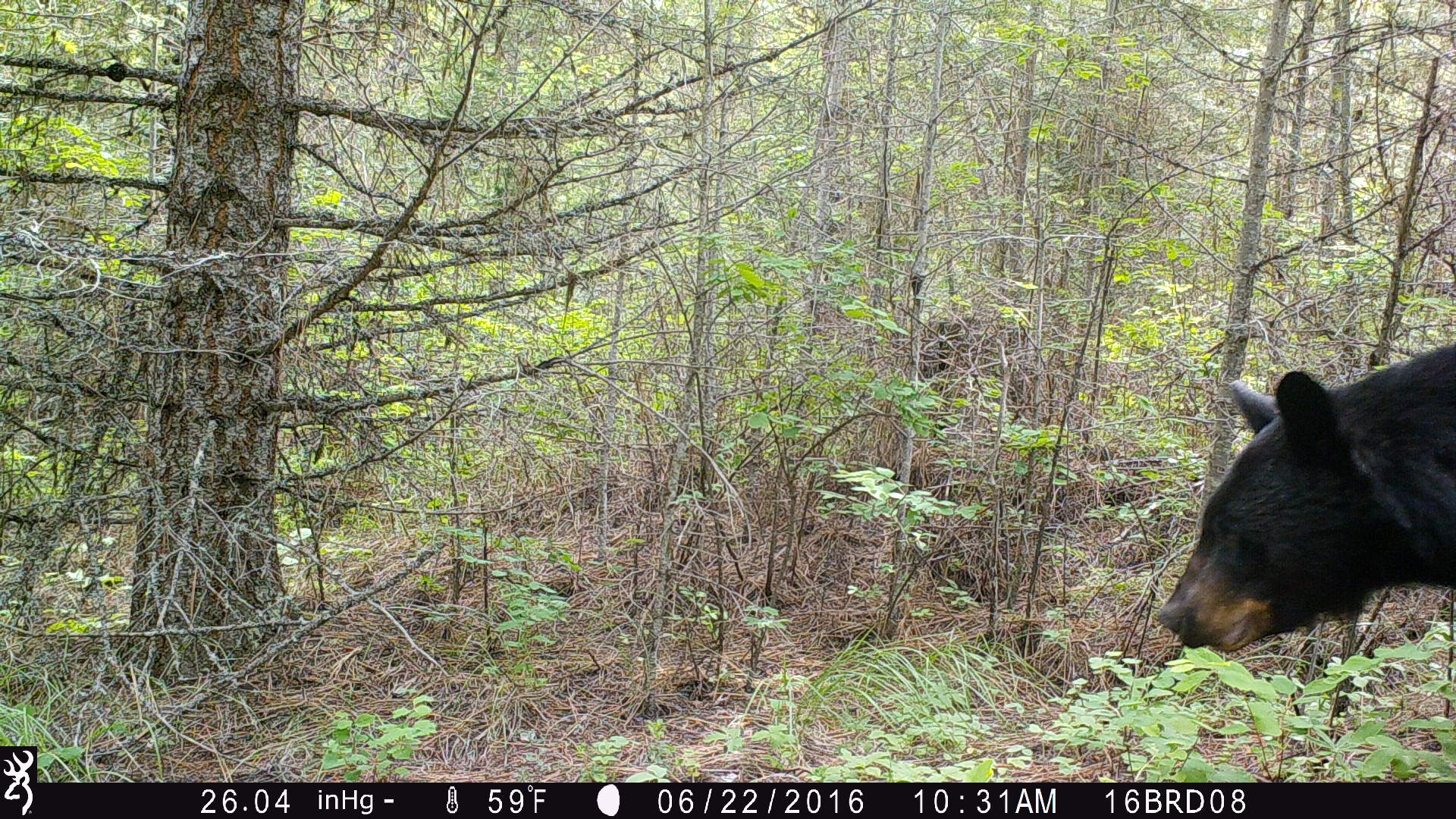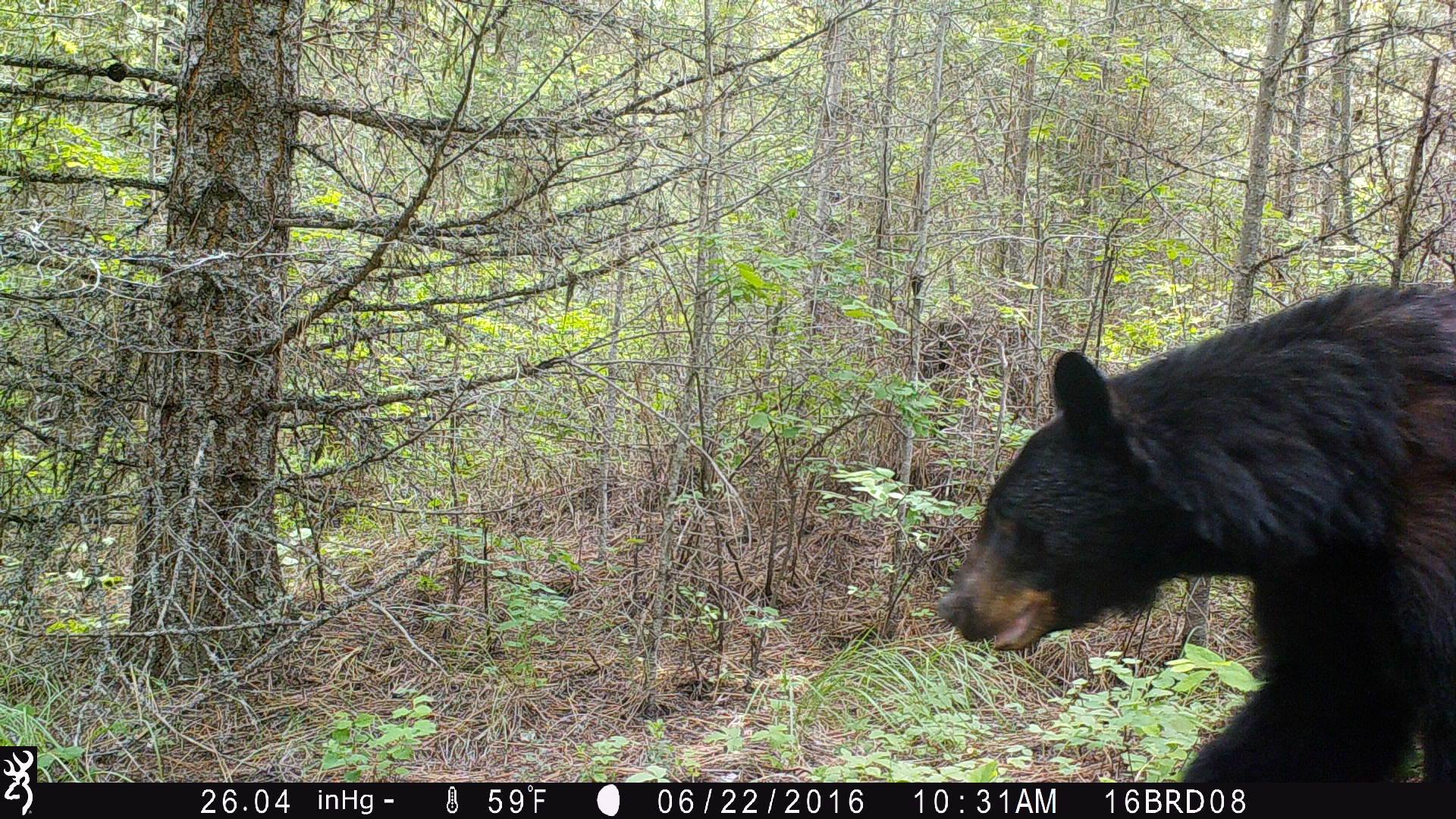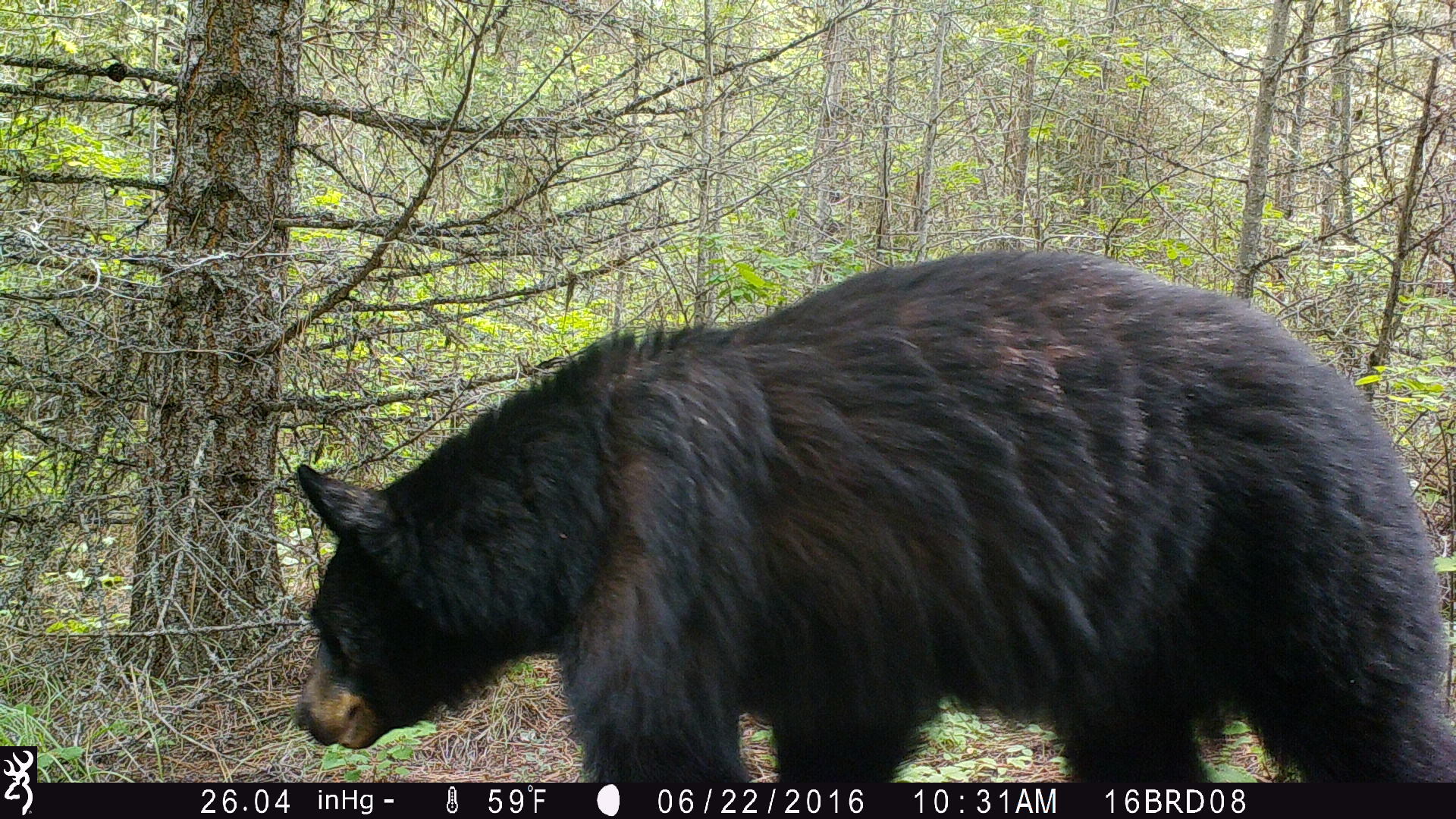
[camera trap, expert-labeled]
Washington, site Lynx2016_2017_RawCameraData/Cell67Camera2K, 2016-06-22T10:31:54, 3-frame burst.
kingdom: Animalia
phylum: Chordata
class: Mammalia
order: Carnivora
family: Ursidae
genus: Ursus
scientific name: Ursus americanus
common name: american black bear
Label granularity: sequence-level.